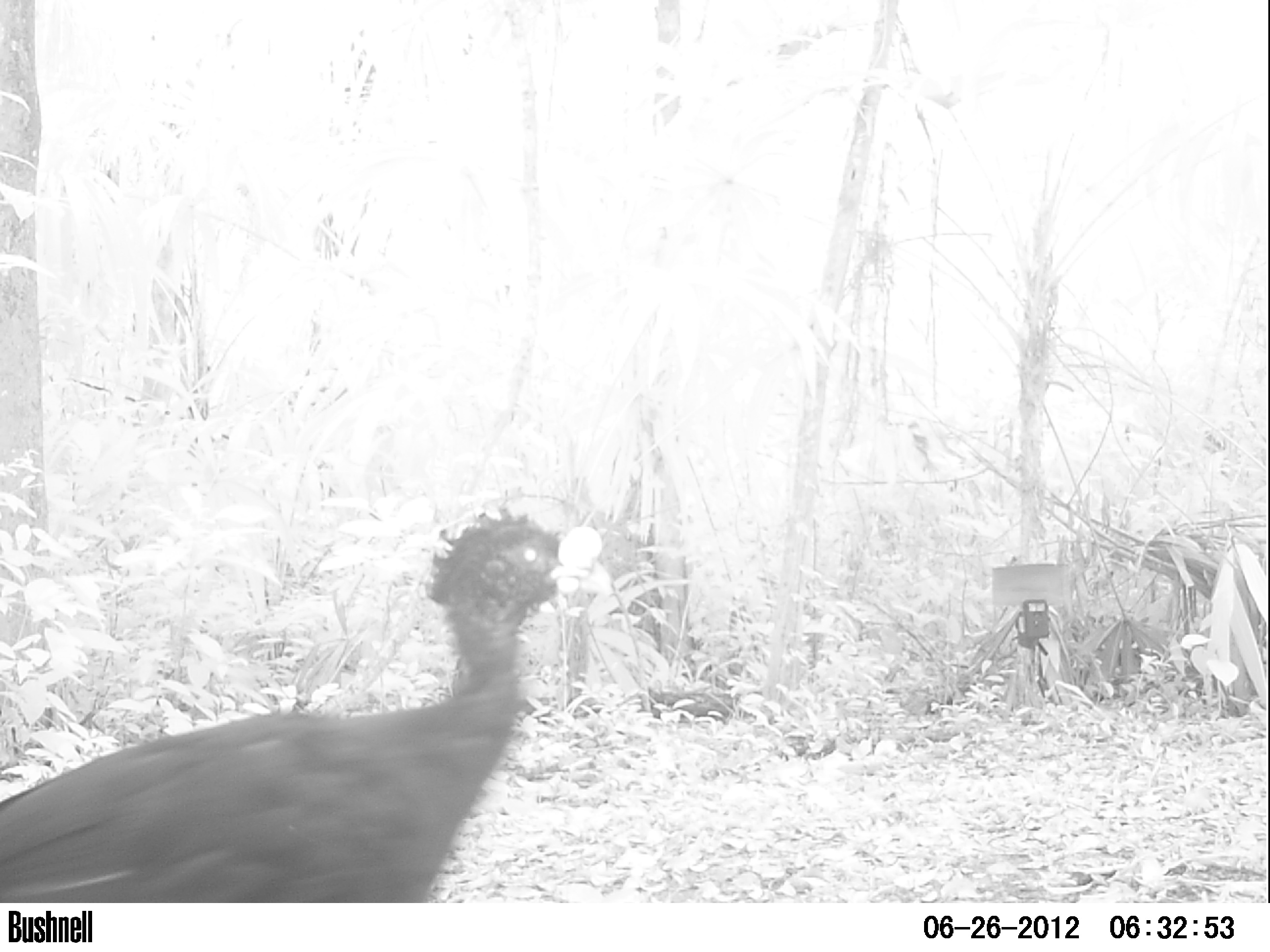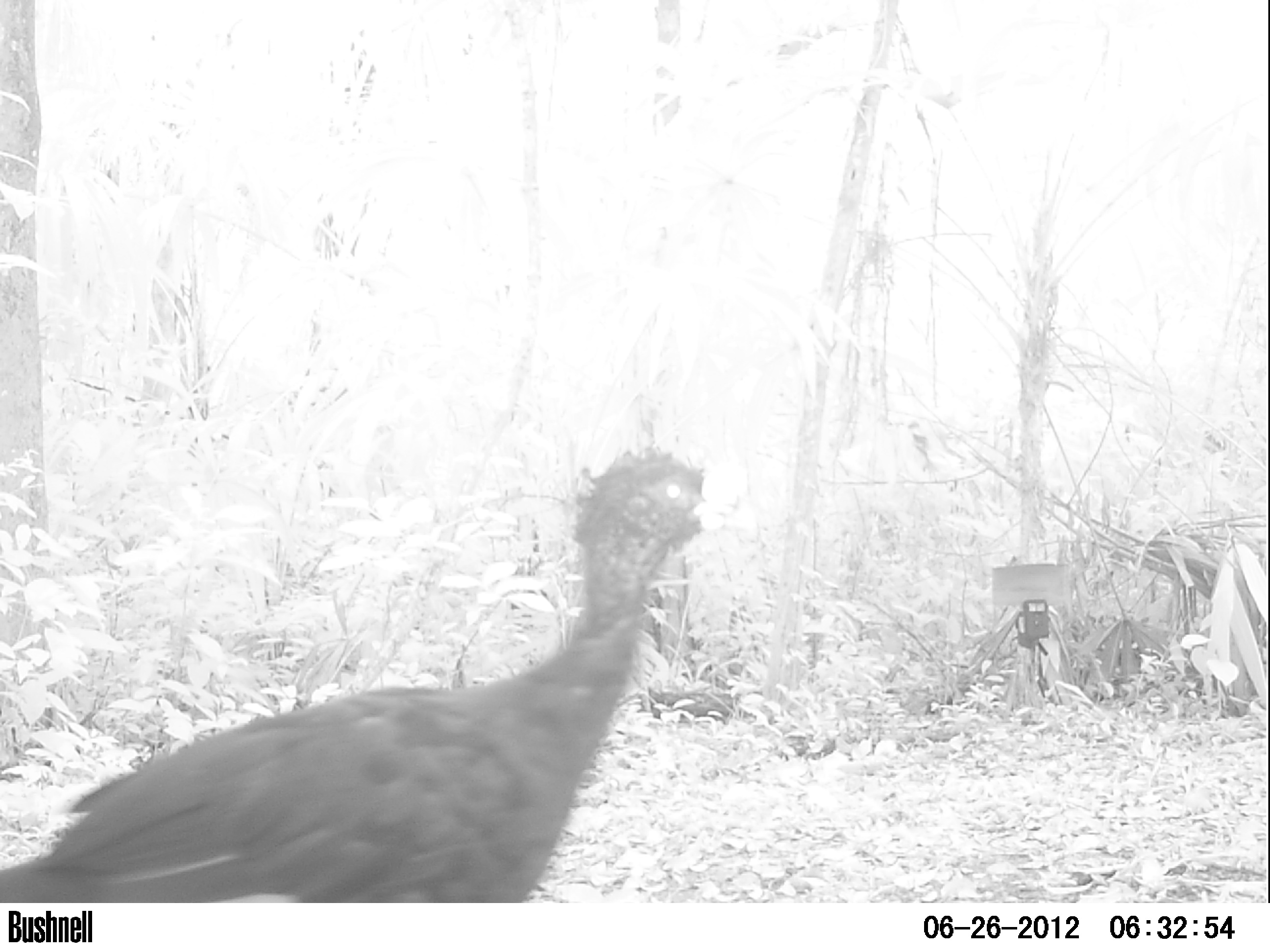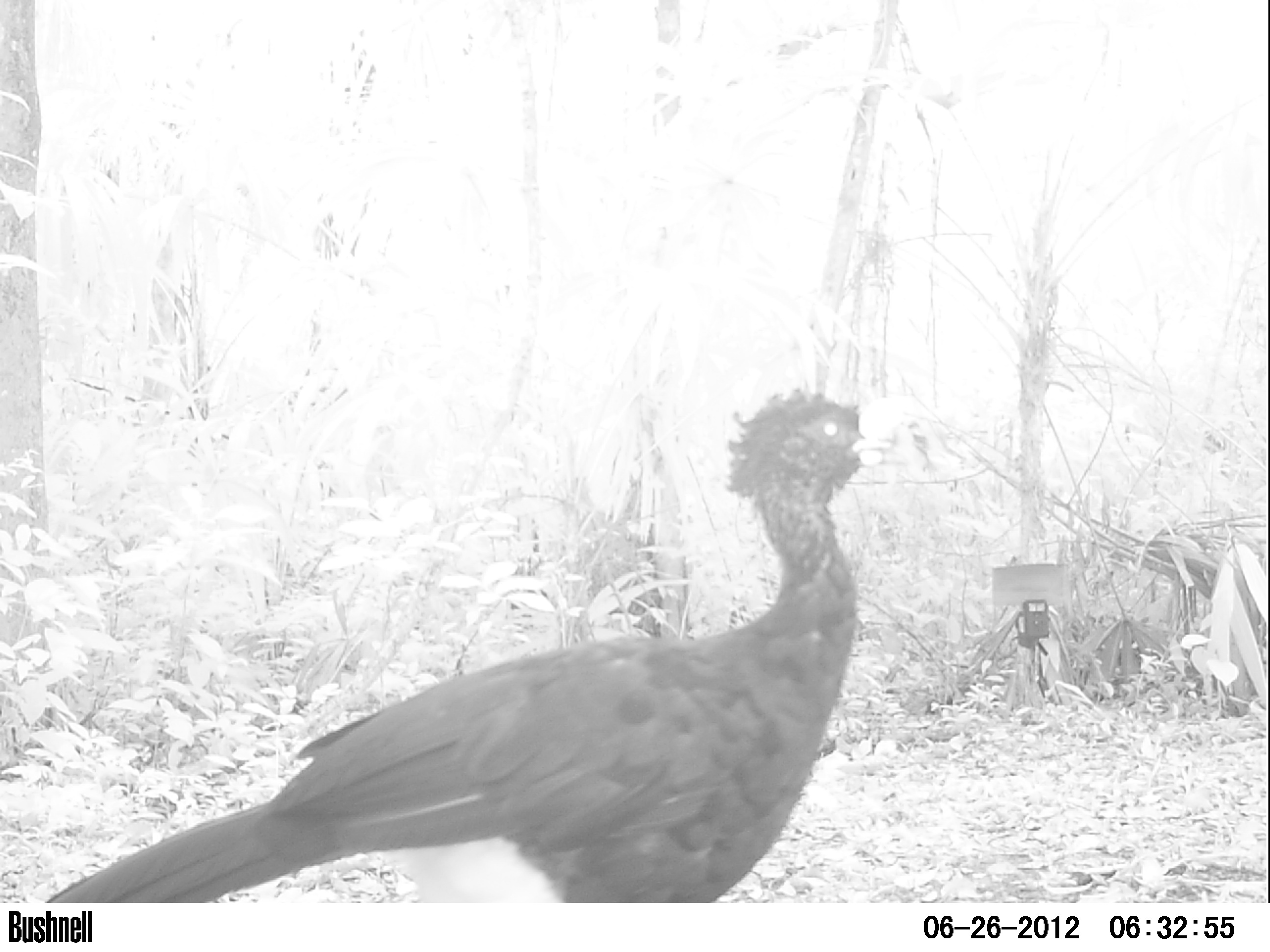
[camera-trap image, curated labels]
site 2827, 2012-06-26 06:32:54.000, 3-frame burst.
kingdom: Animalia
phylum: Chordata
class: Aves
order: Galliformes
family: Cracidae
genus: Crax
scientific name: Crax rubra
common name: great curassow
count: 1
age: adult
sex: male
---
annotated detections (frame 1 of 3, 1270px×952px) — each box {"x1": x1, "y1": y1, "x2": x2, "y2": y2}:
crax rubra: {"x1": 0, "y1": 502, "x2": 594, "y2": 902}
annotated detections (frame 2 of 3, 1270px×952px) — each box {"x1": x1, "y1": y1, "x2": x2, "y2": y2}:
crax rubra: {"x1": 0, "y1": 443, "x2": 738, "y2": 903}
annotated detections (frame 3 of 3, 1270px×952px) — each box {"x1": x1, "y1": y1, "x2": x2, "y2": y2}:
crax rubra: {"x1": 47, "y1": 387, "x2": 896, "y2": 902}